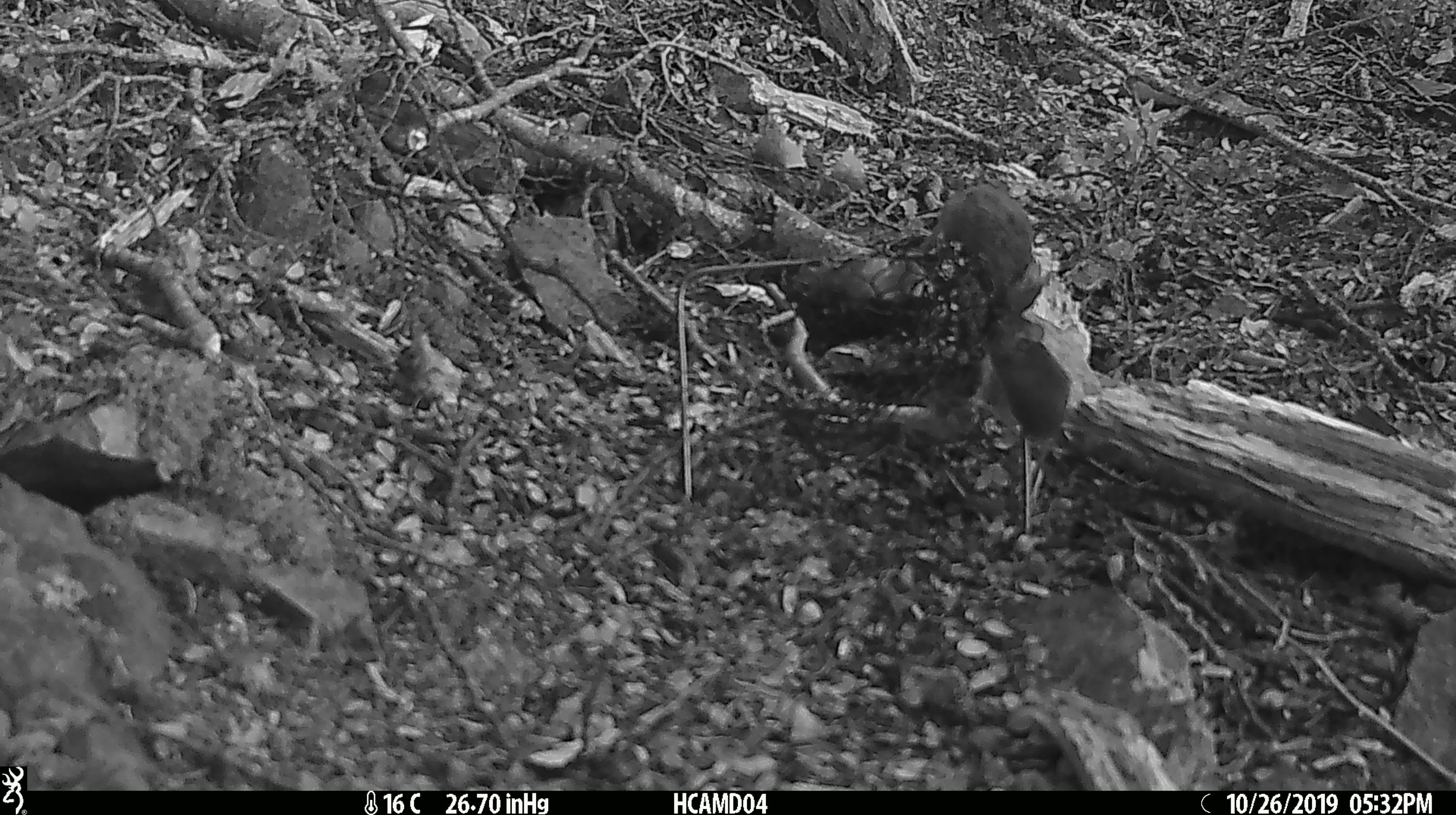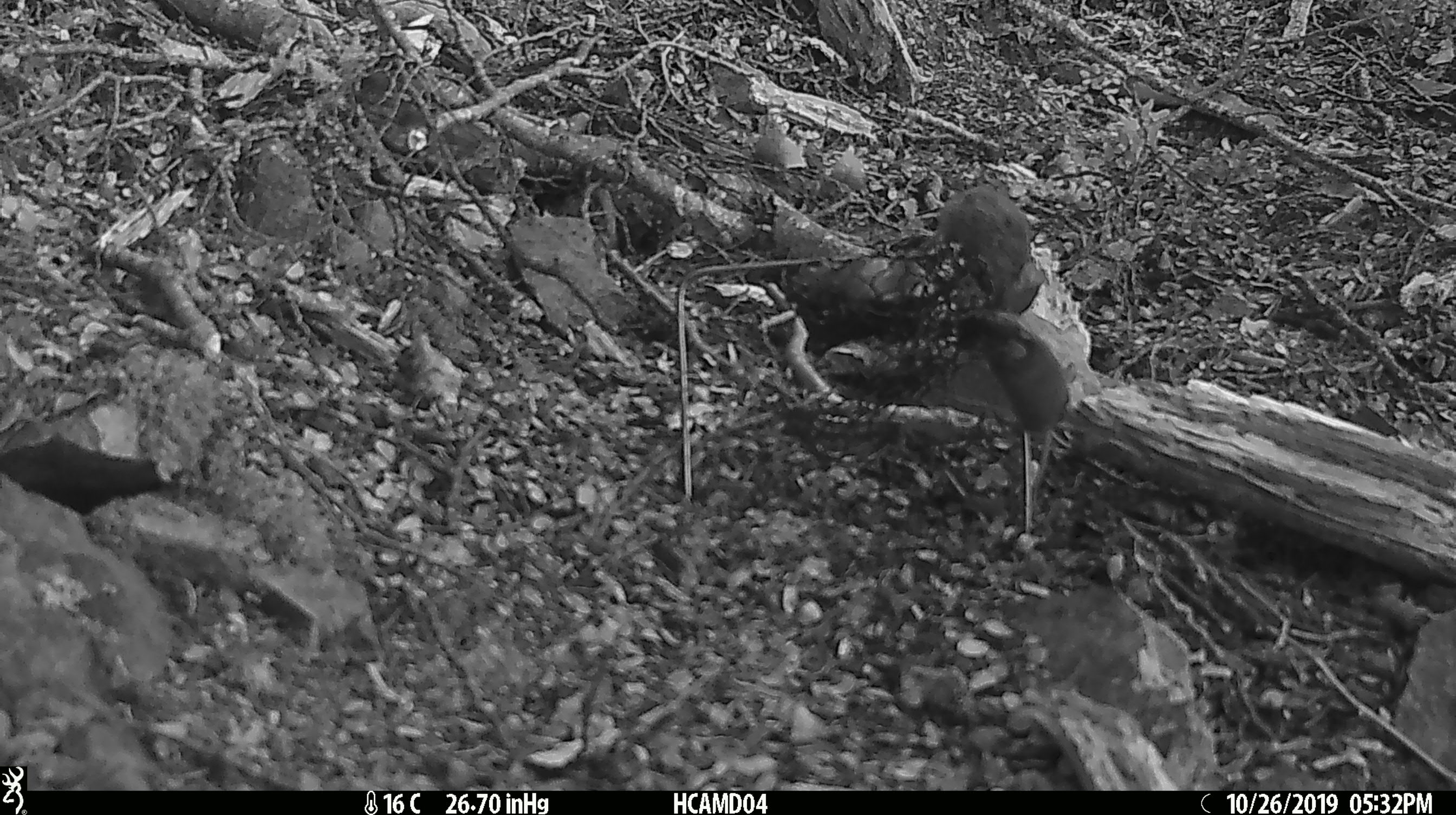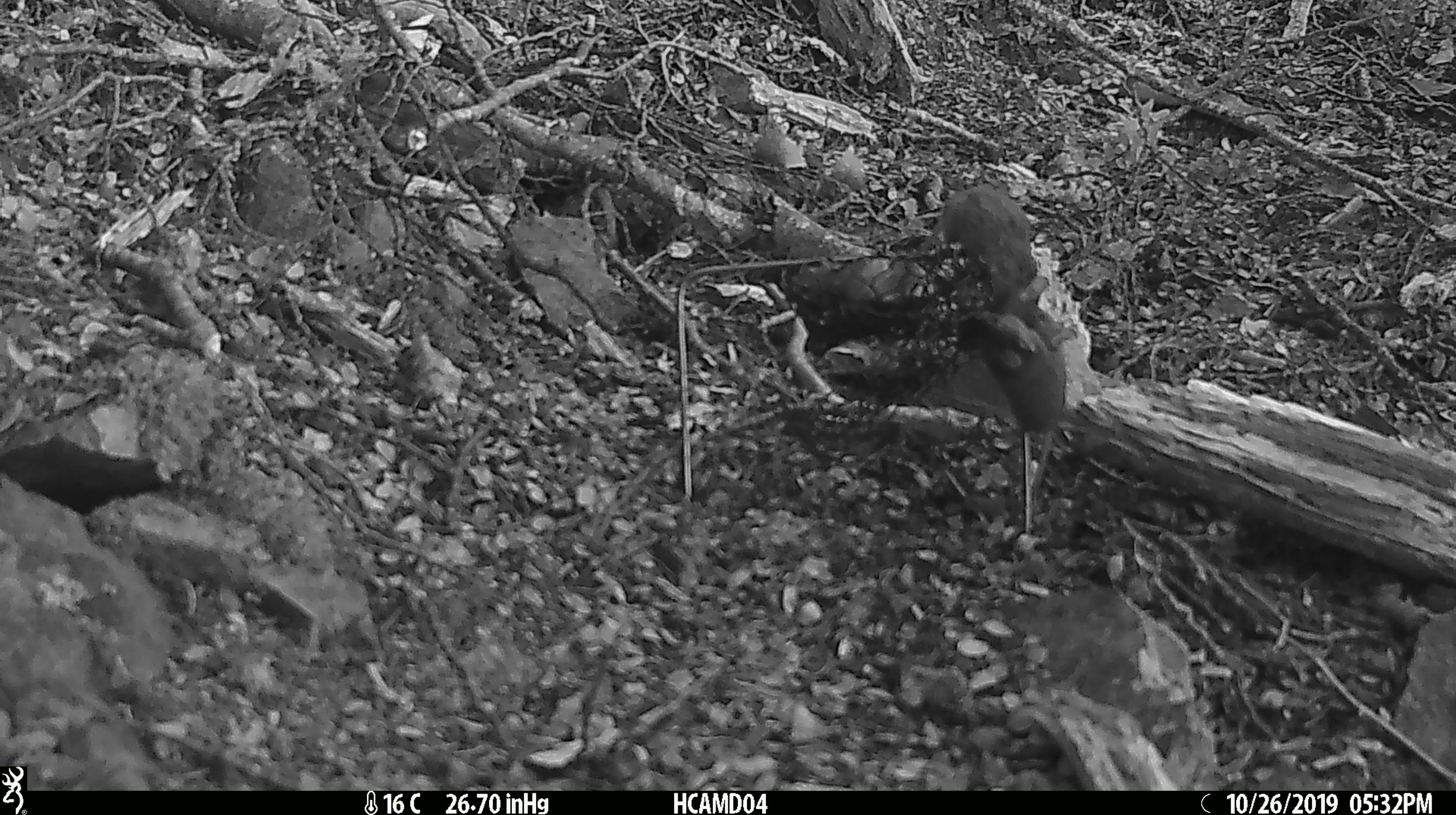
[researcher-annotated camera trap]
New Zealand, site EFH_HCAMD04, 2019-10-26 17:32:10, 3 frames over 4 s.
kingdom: Animalia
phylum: Chordata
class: Mammalia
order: Rodentia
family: Muridae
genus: Mus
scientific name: Mus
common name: mouse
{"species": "mouse (Mus)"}